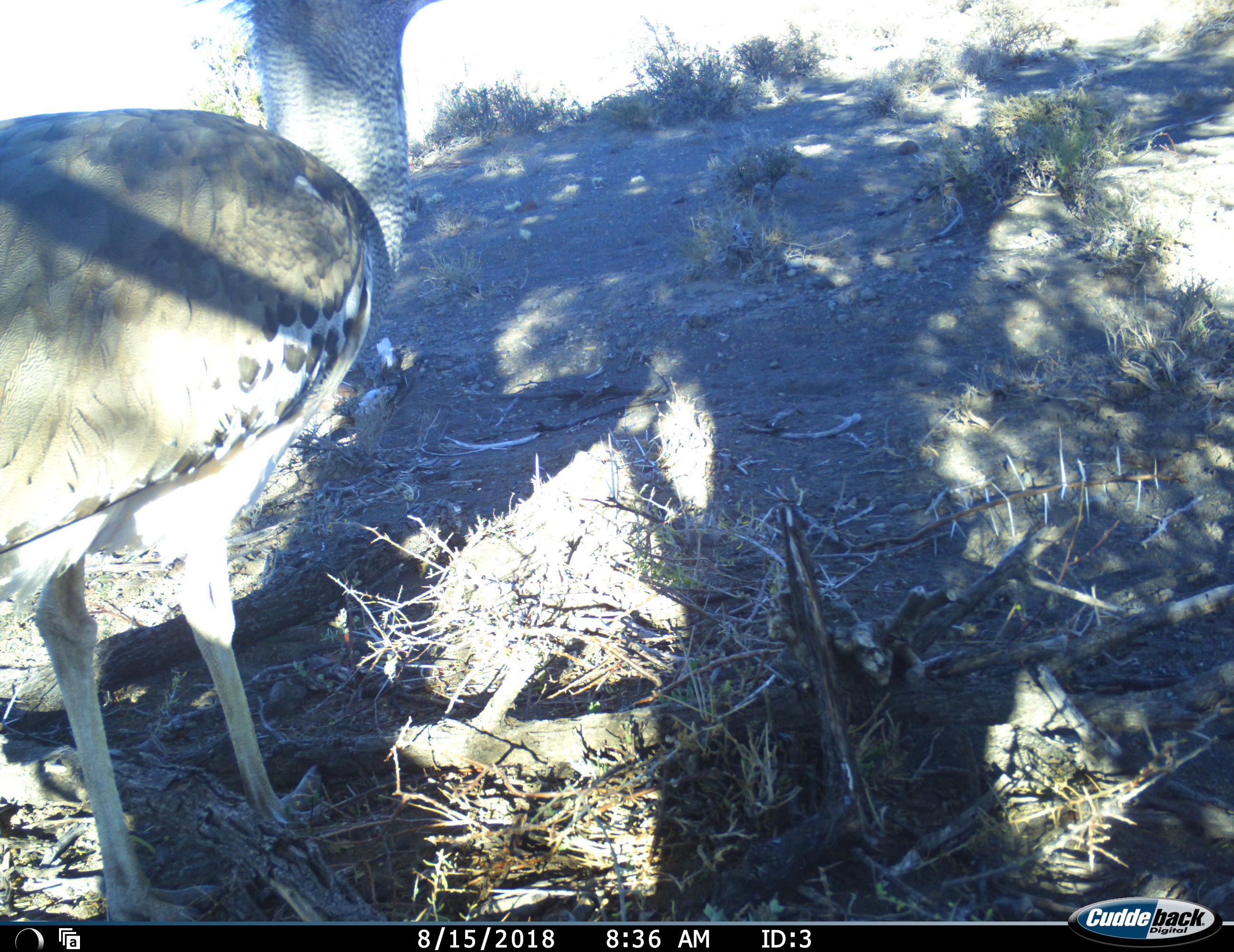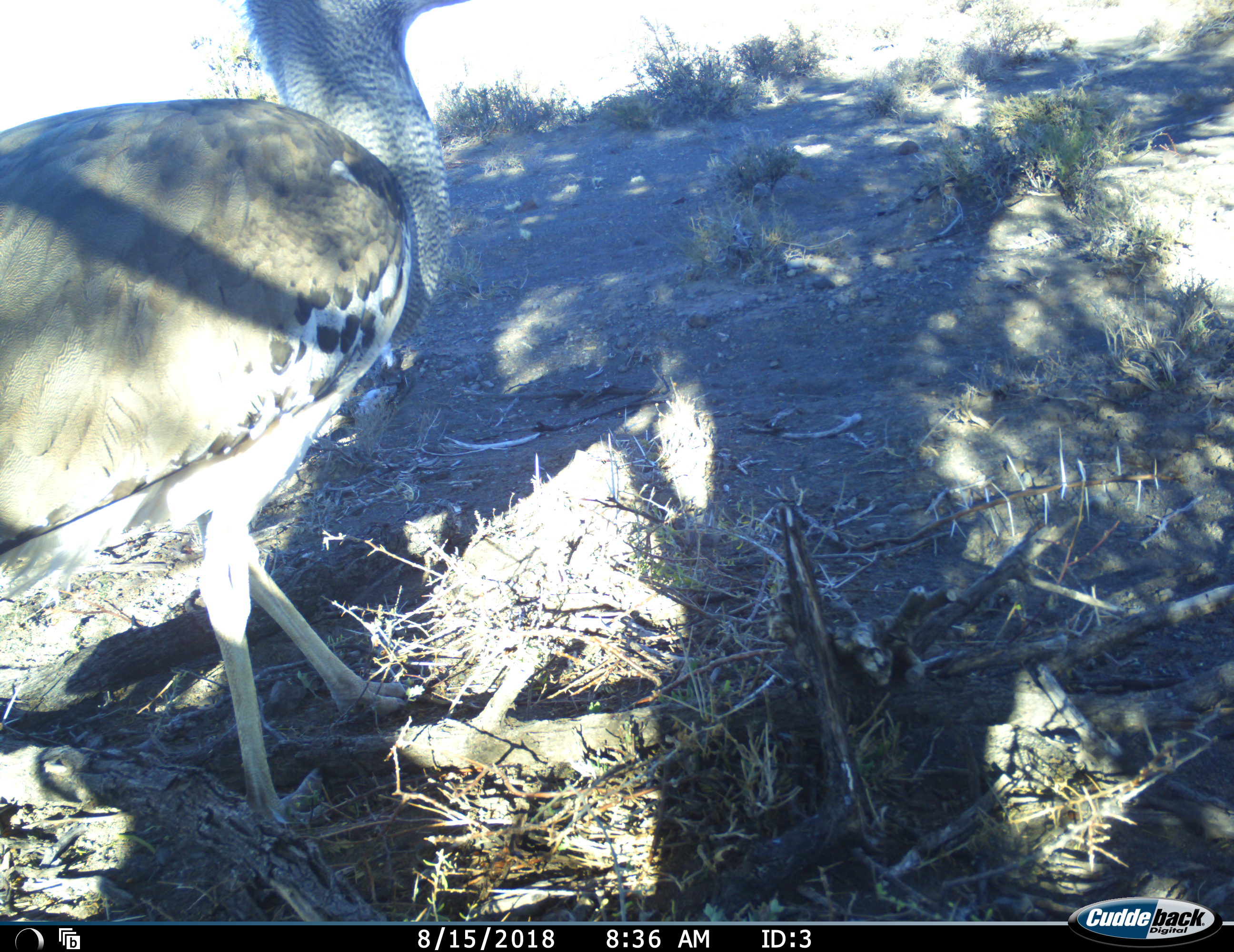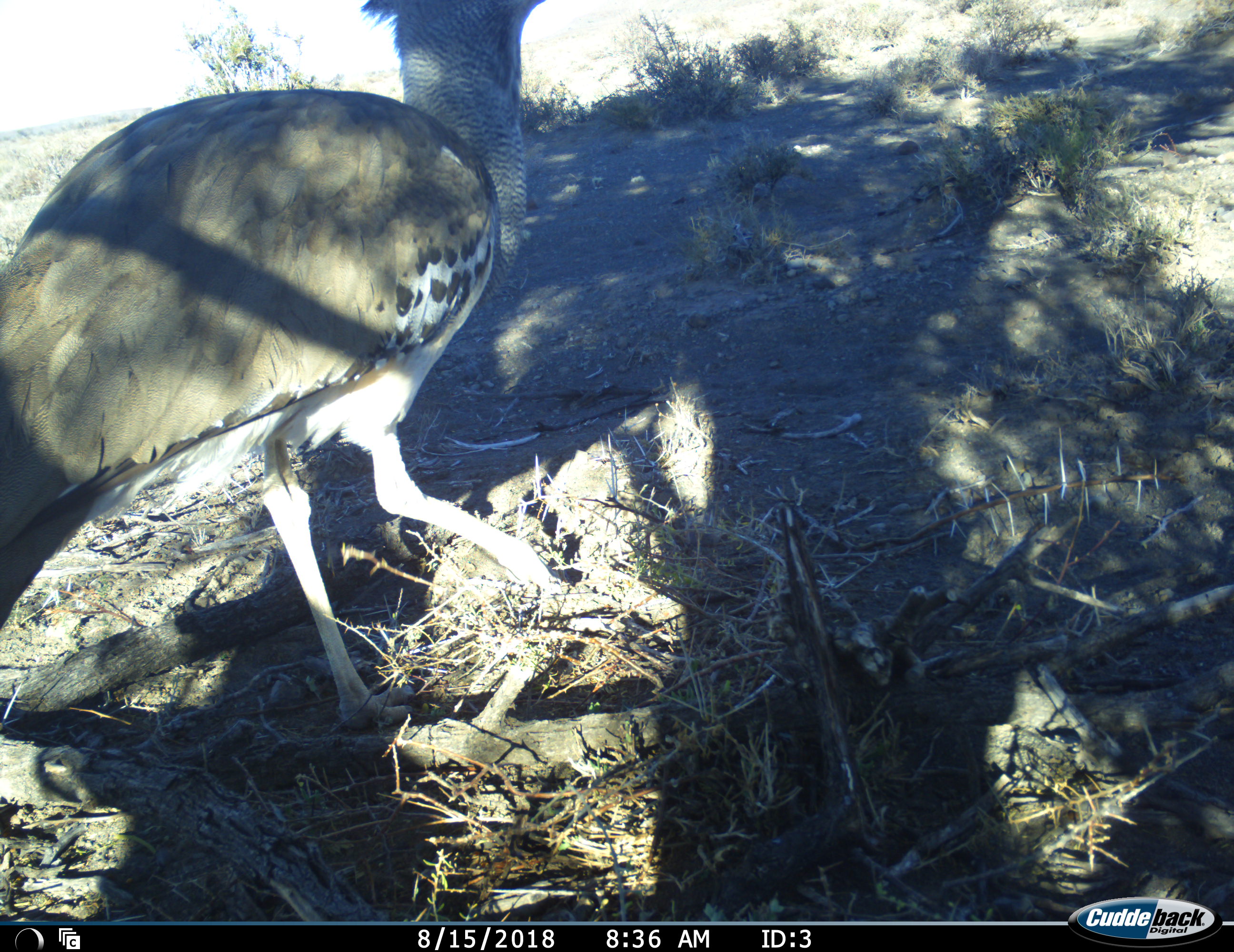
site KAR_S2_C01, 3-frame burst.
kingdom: Animalia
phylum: Chordata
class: Aves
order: Otidiformes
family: Otididae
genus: Ardeotis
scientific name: Ardeotis kori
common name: kori bustard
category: bustardkori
Bustardkori (kori bustard) (Ardeotis kori), count 1. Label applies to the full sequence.